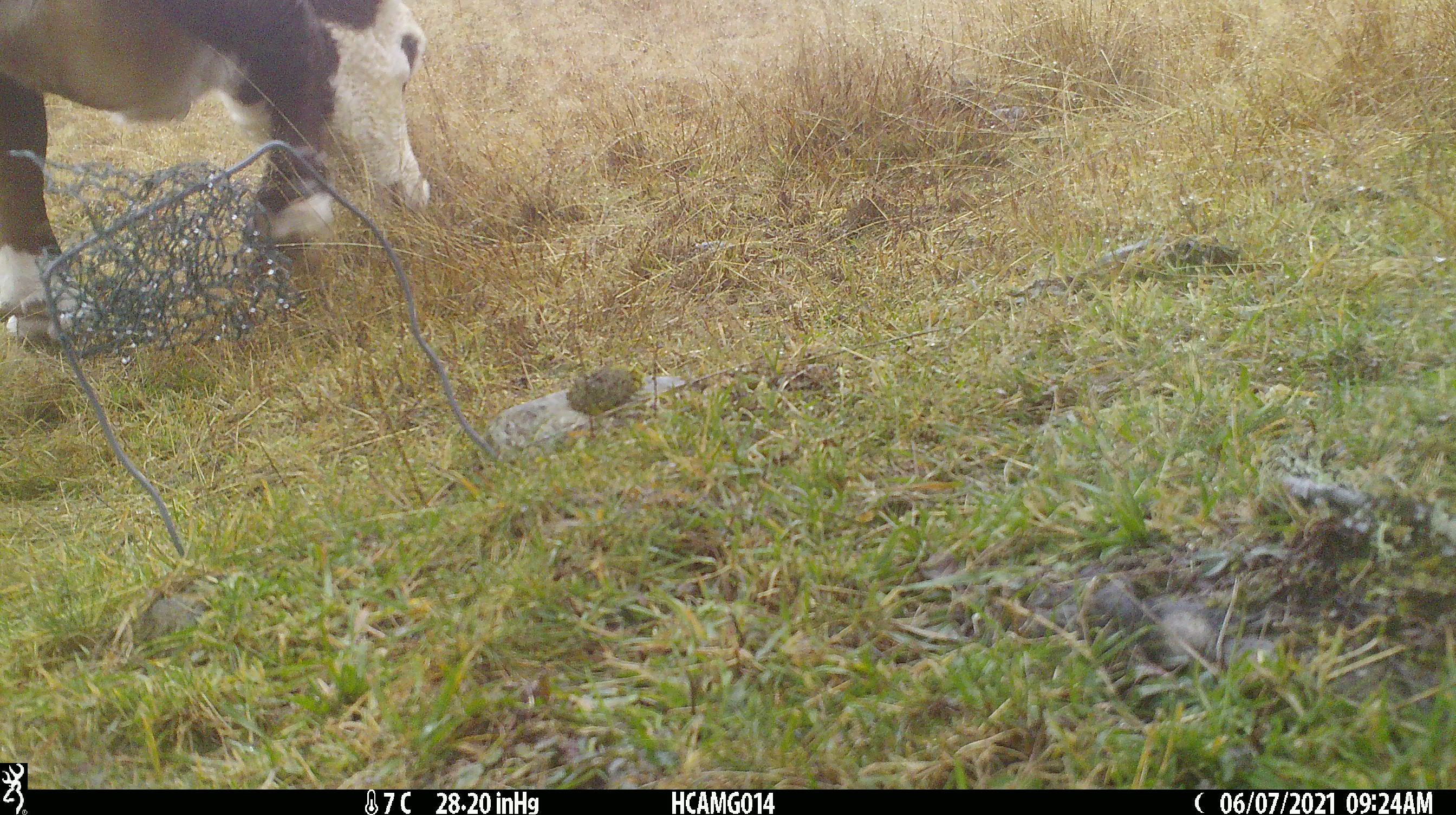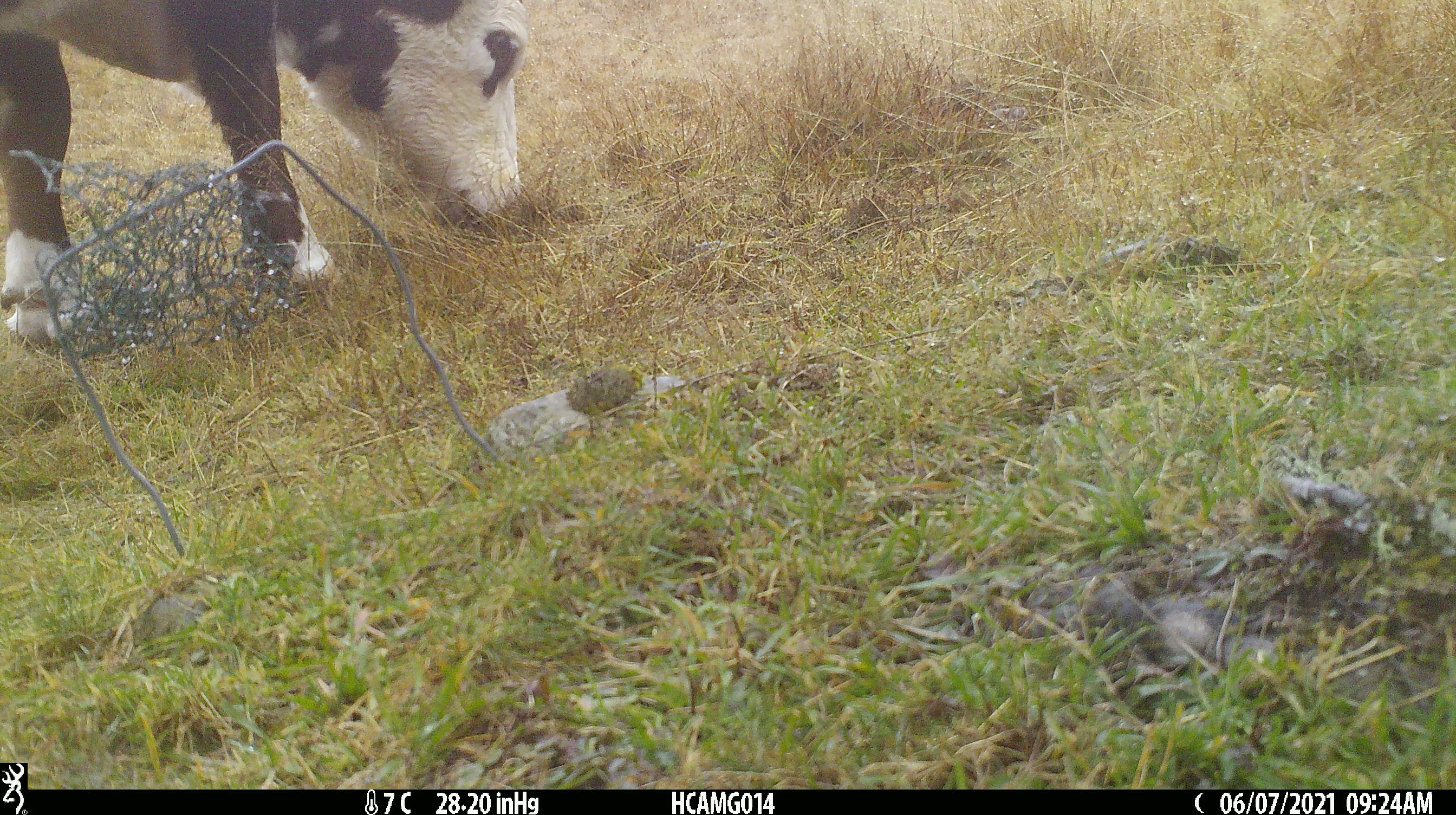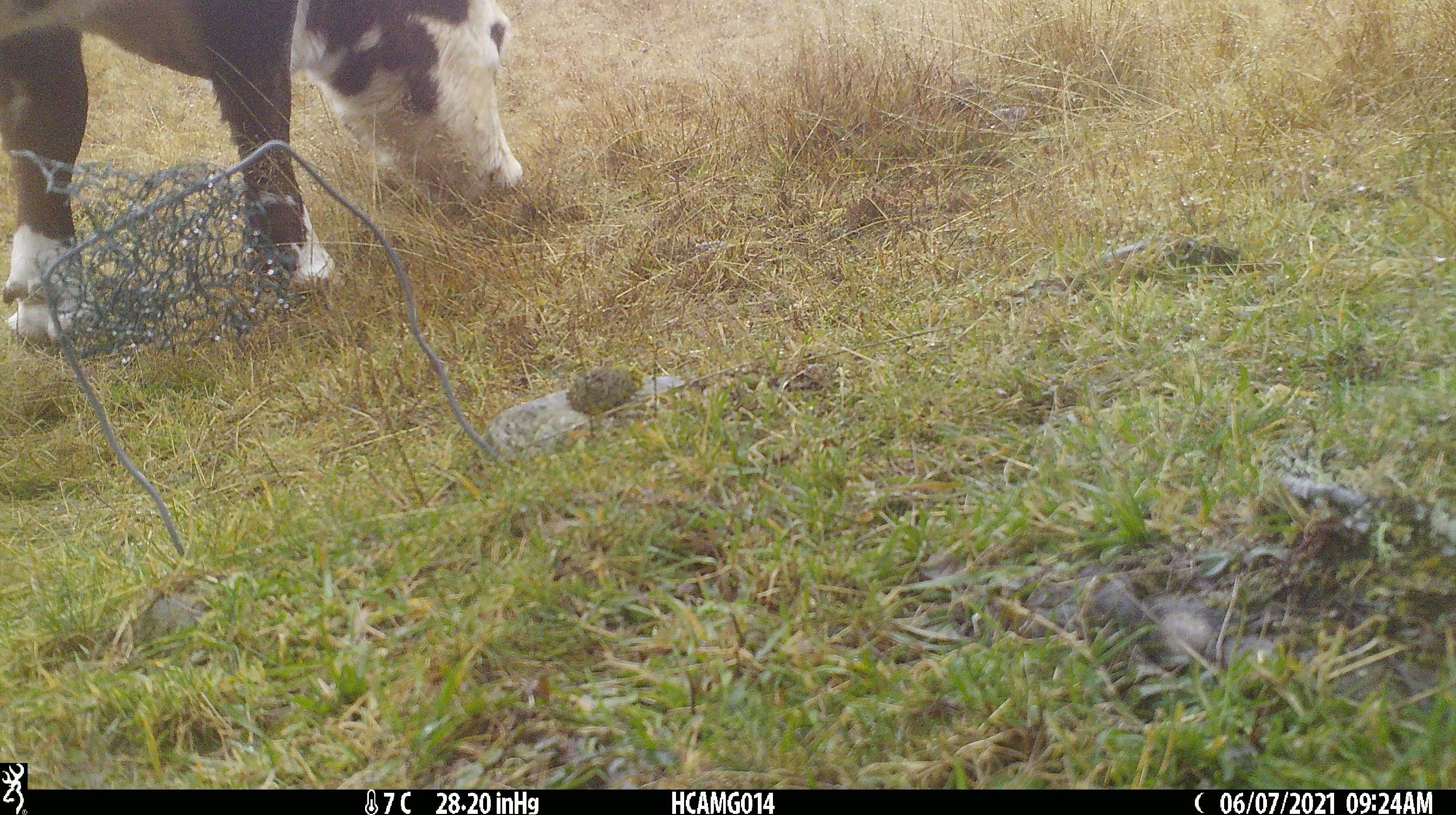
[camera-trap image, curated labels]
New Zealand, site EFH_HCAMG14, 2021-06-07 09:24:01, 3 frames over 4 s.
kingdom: Animalia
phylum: Chordata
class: Mammalia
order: Artiodactyla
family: Bovidae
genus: Bos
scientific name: Bos taurus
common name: domestic cow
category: cow